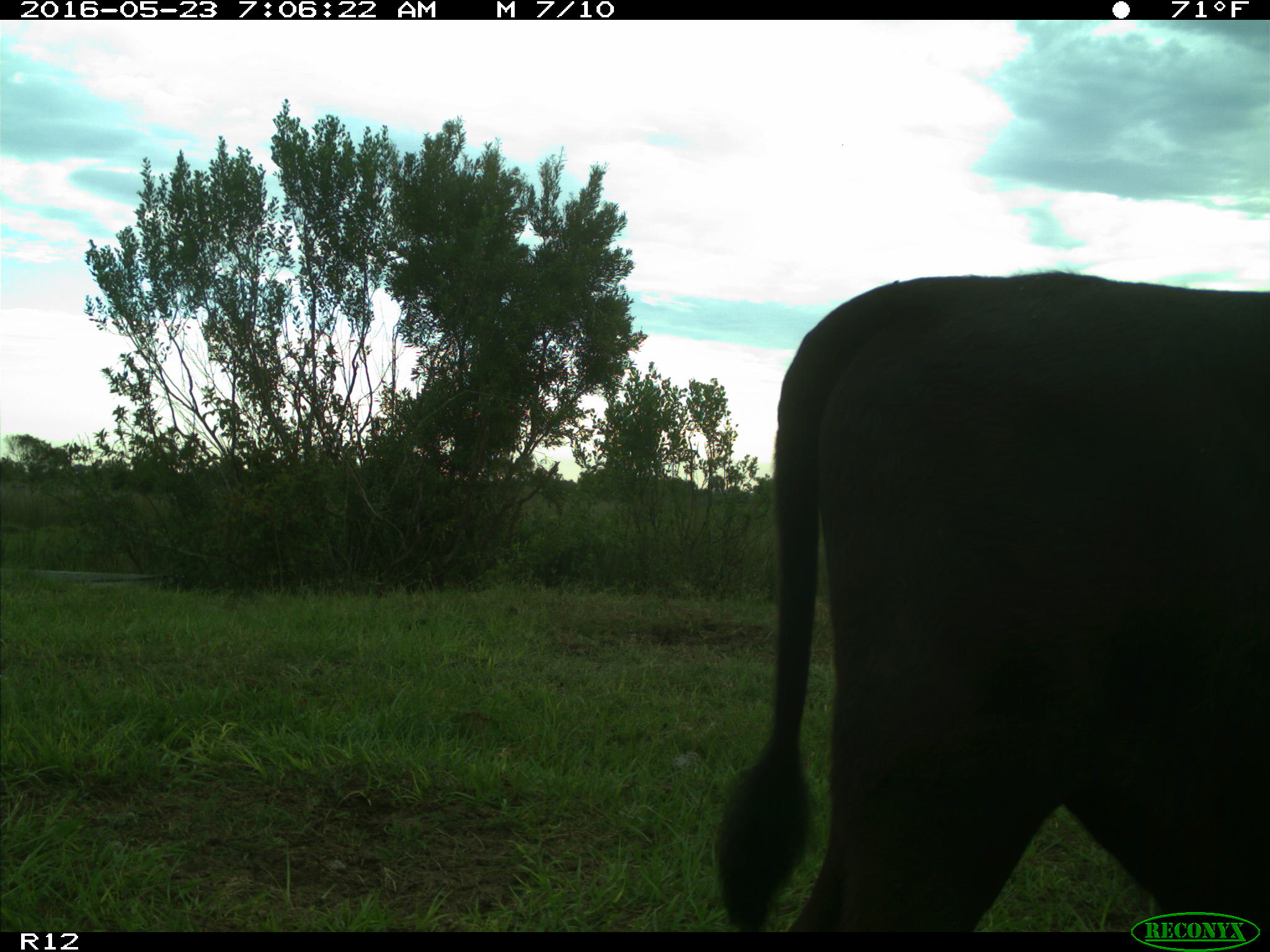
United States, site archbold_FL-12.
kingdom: Animalia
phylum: Chordata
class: Mammalia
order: Artiodactyla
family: Bovidae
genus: Bos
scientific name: Bos taurus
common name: domestic cow